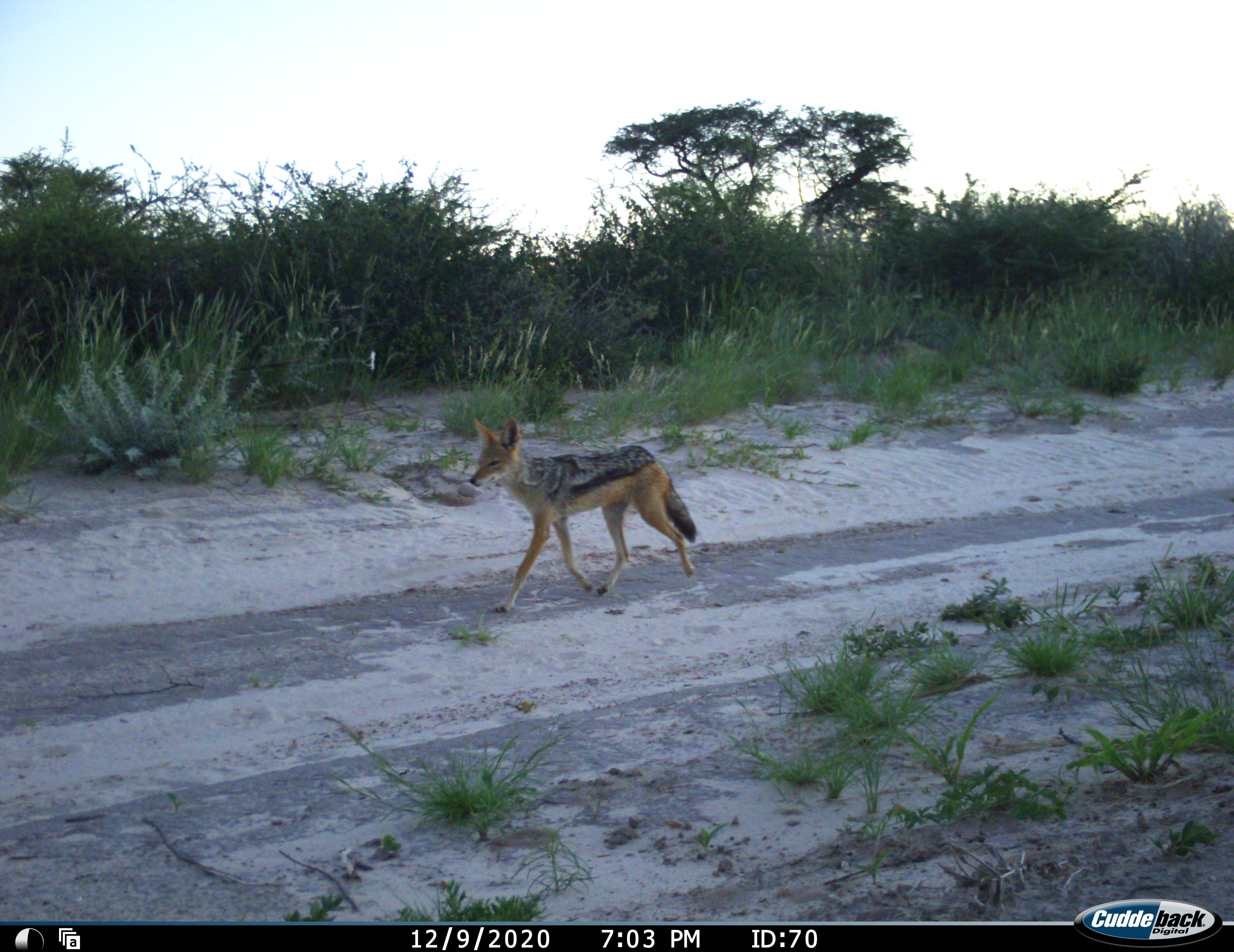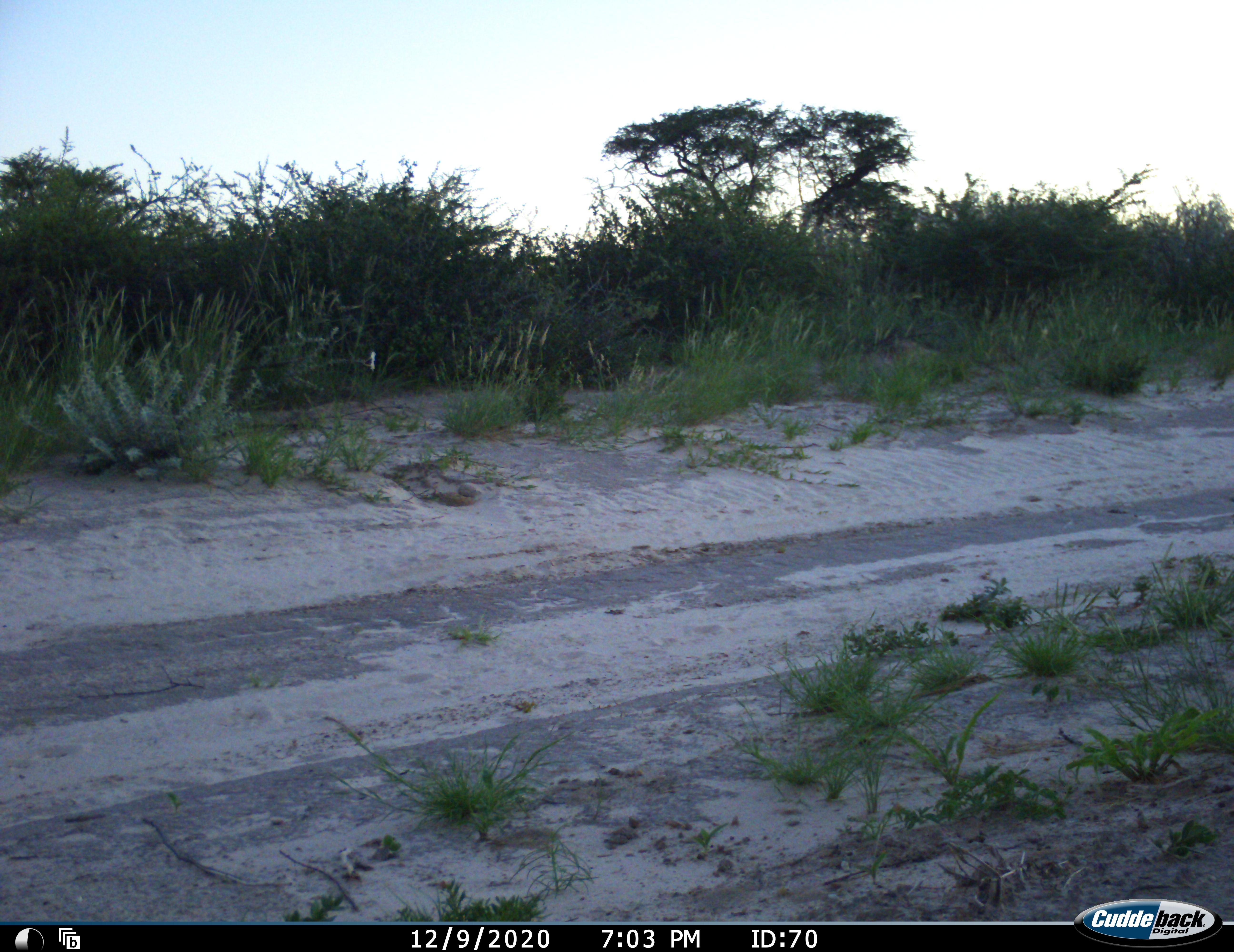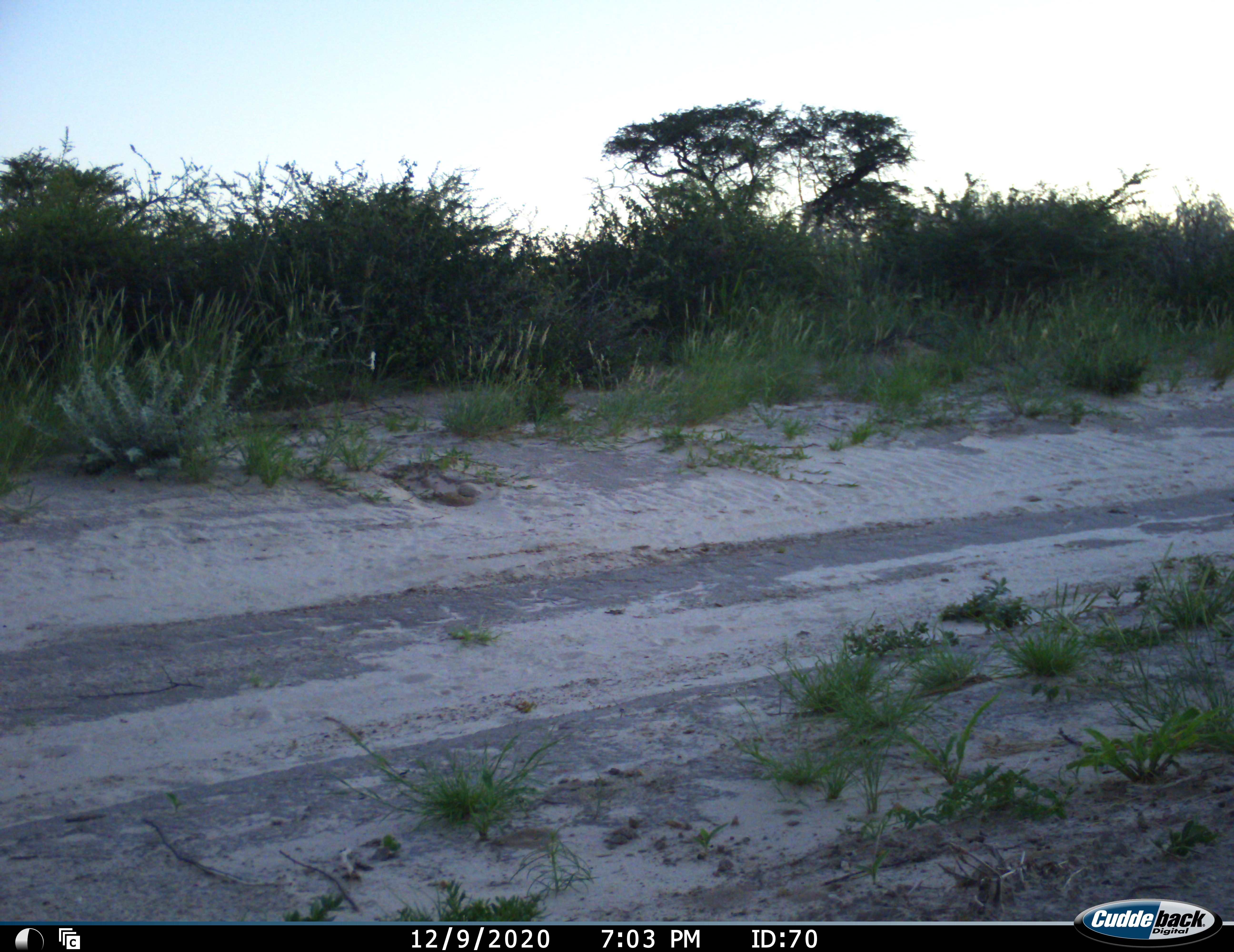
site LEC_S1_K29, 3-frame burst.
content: unidentified animal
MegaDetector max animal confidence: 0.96